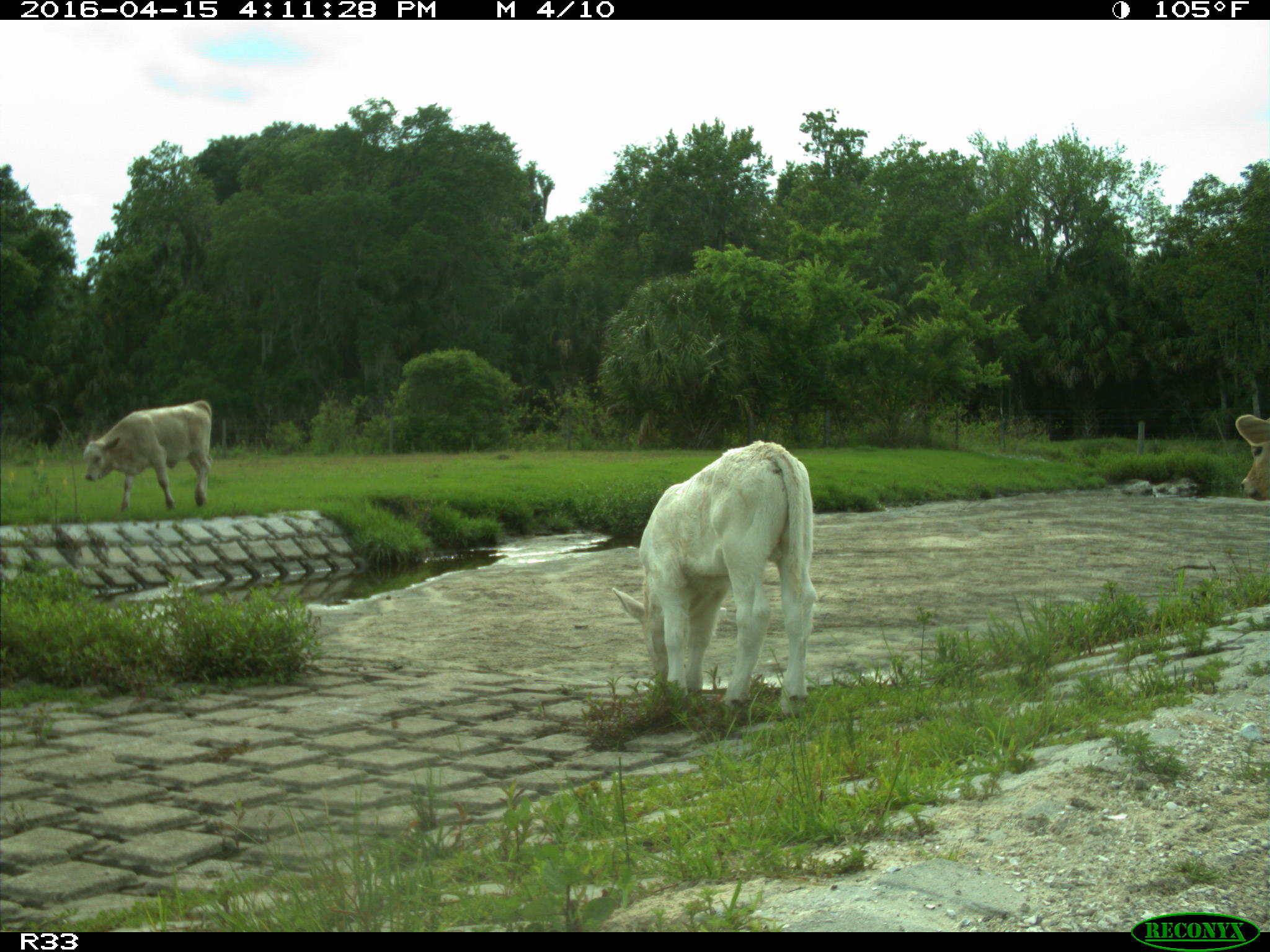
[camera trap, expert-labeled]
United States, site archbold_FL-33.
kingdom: Animalia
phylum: Chordata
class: Mammalia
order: Artiodactyla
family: Bovidae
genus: Bos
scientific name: Bos taurus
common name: domestic cow